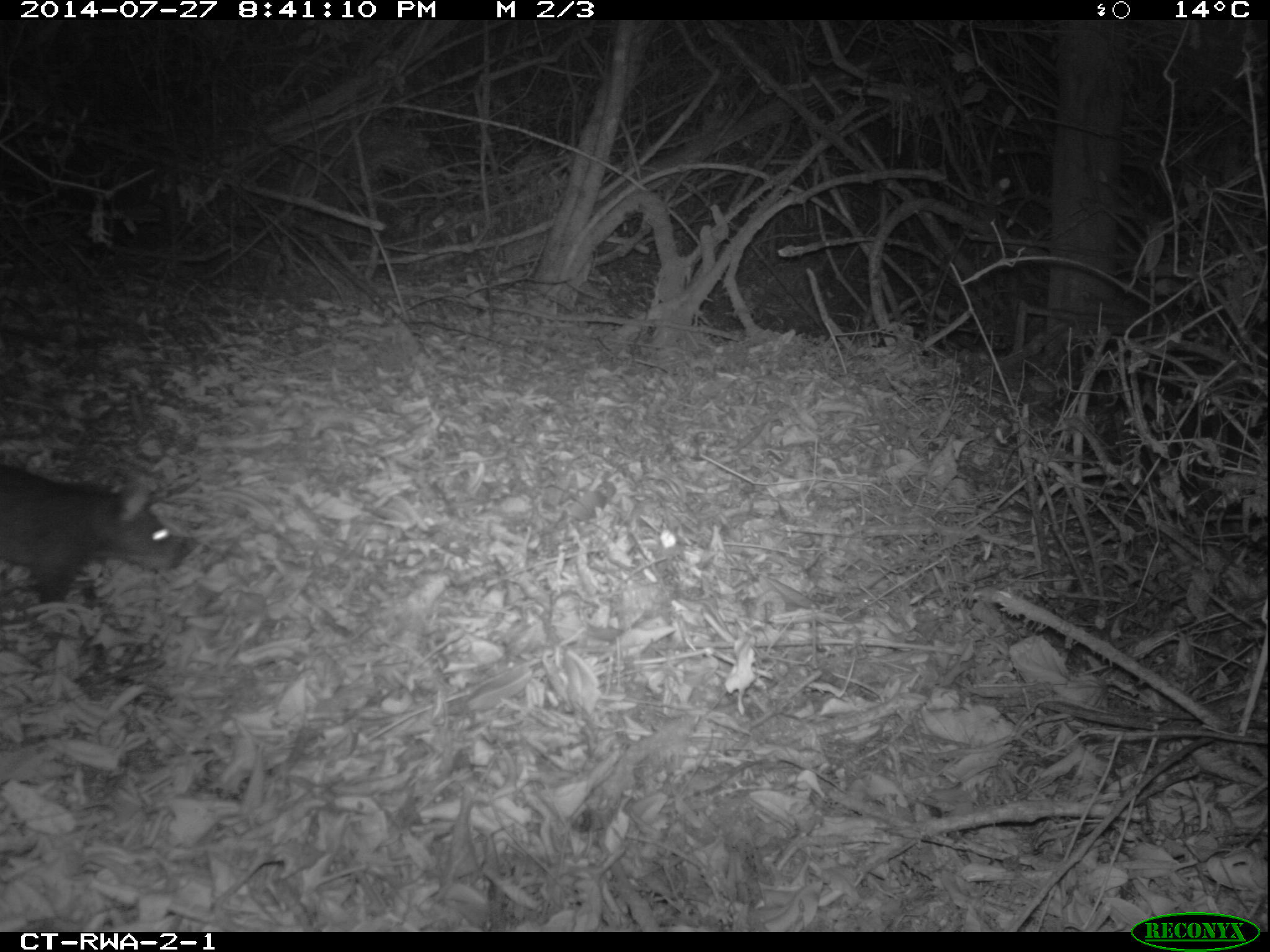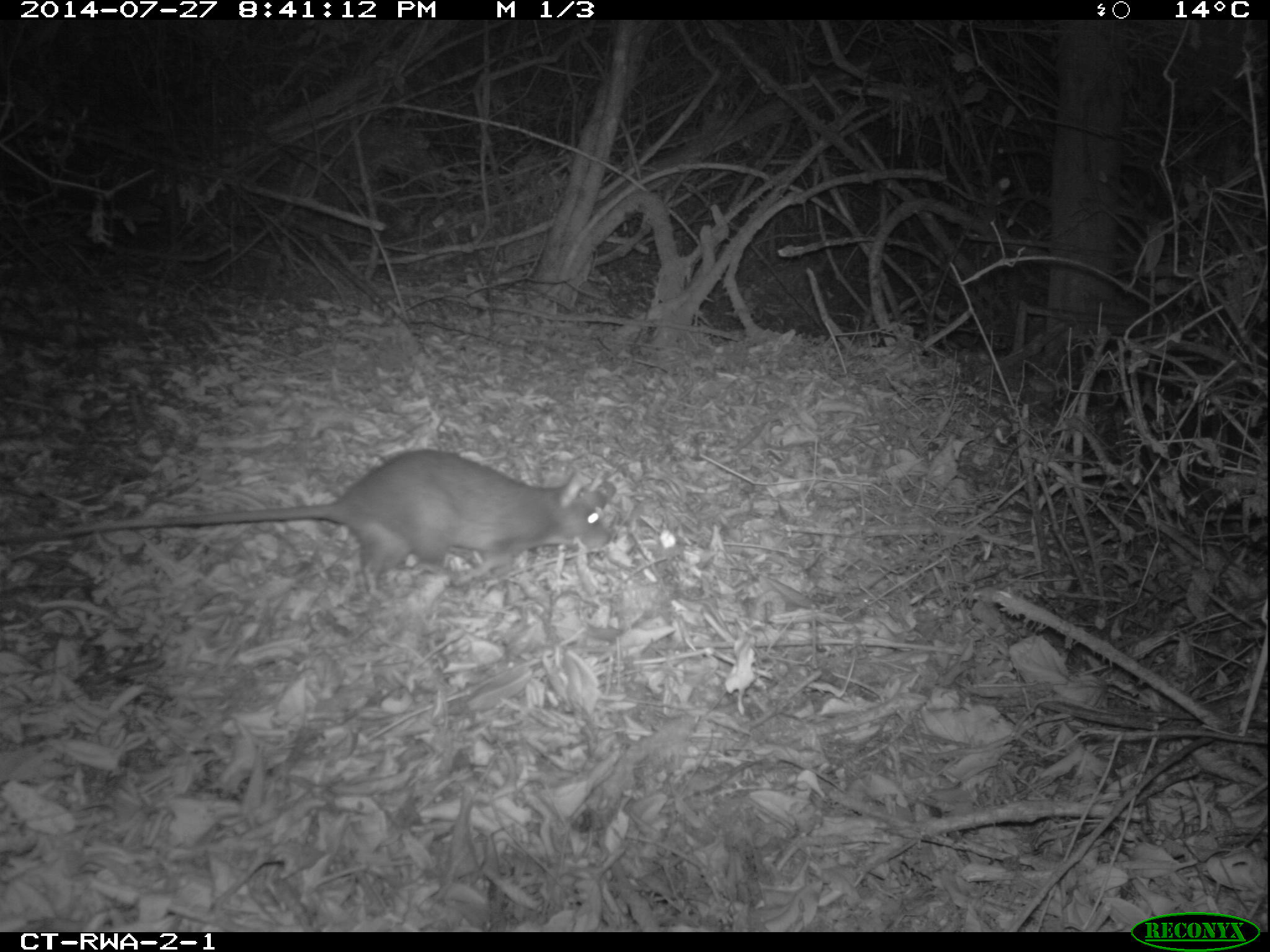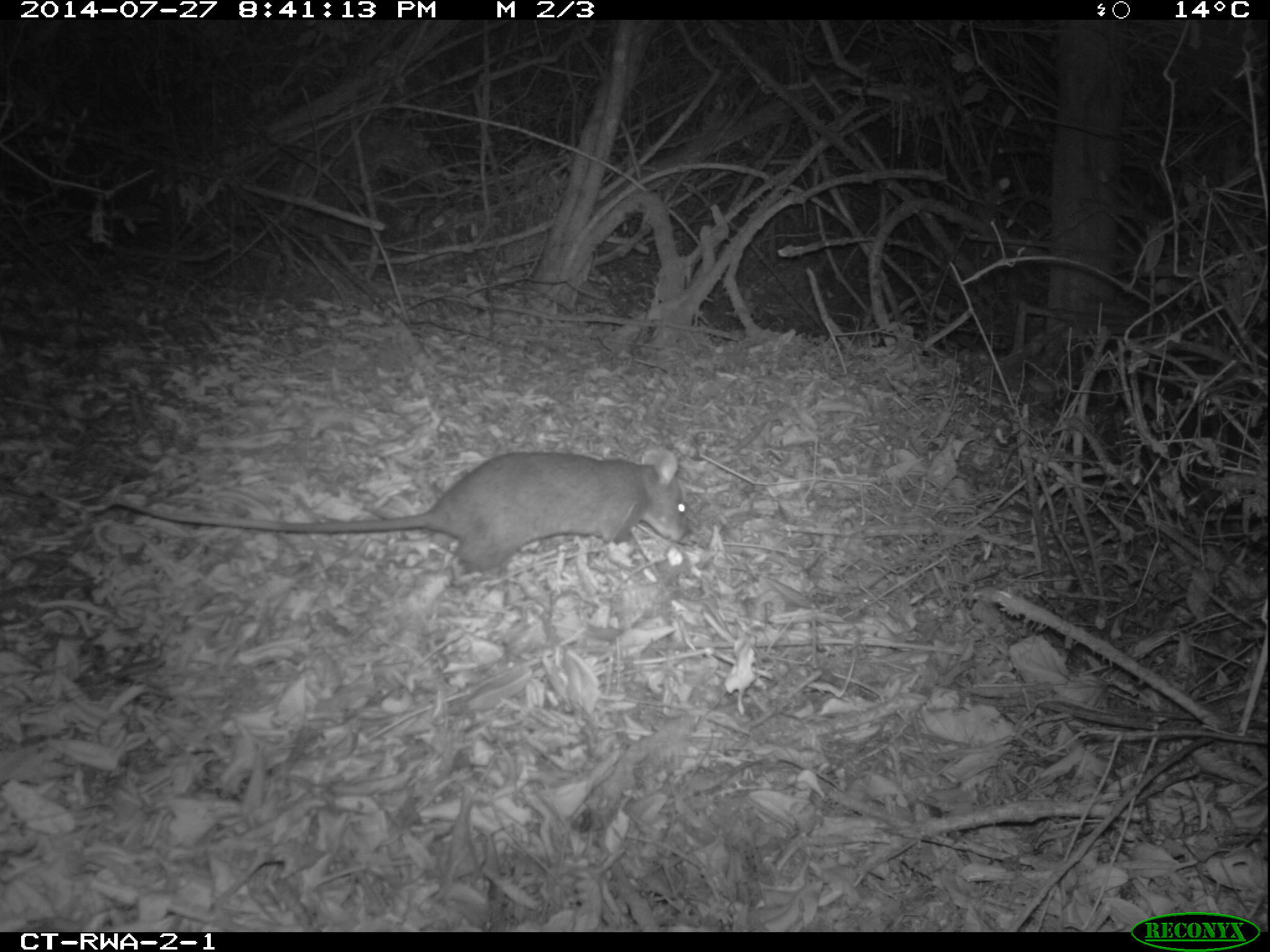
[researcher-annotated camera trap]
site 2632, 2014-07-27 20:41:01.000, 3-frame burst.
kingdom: Animalia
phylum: Chordata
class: Mammalia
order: Rodentia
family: Nesomyidae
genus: Cricetomys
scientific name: Cricetomys gambianus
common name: african giant pouched rat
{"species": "Cricetomys gambianus (african giant pouched rat)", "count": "1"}